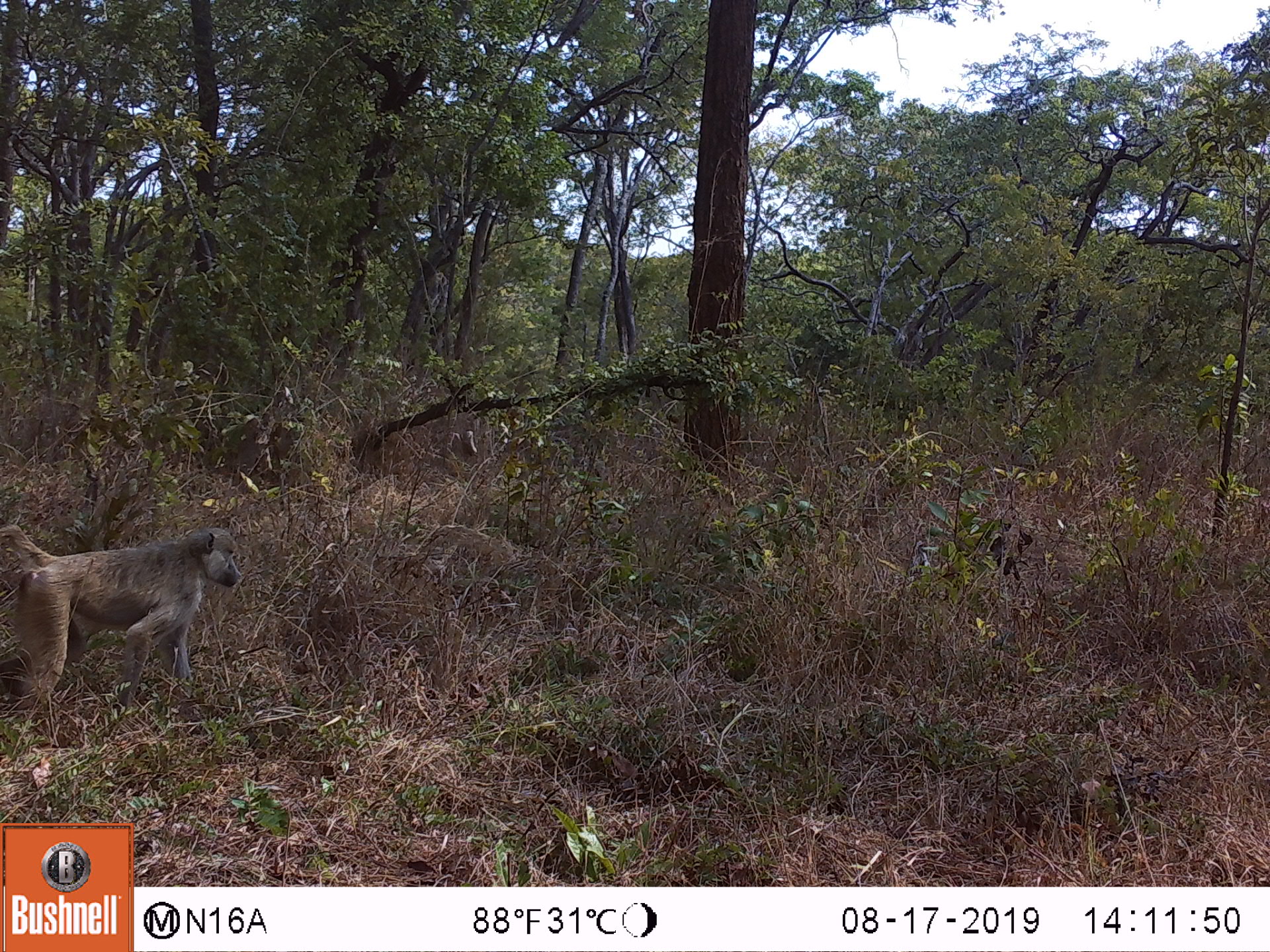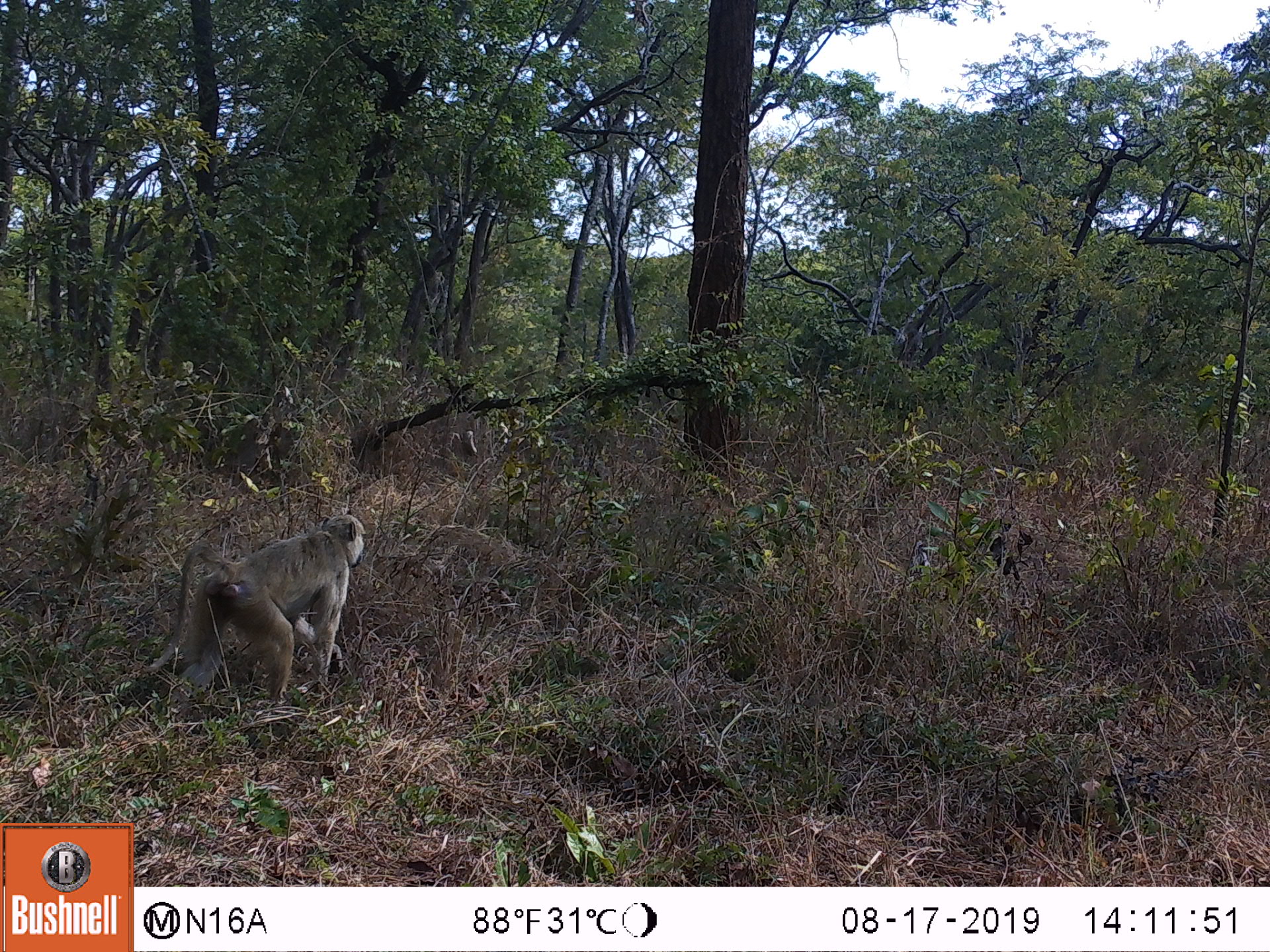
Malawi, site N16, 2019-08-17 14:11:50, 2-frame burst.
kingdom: Animalia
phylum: Chordata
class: Mammalia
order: Primates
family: Cercopithecidae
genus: Papio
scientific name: Papio cynocephalus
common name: yellow baboon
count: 1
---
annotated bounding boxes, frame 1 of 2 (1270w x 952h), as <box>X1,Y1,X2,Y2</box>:
yellow baboon: <box>0,519,245,719</box>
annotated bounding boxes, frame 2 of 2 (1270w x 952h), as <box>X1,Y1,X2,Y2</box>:
yellow baboon: <box>130,510,368,710</box>